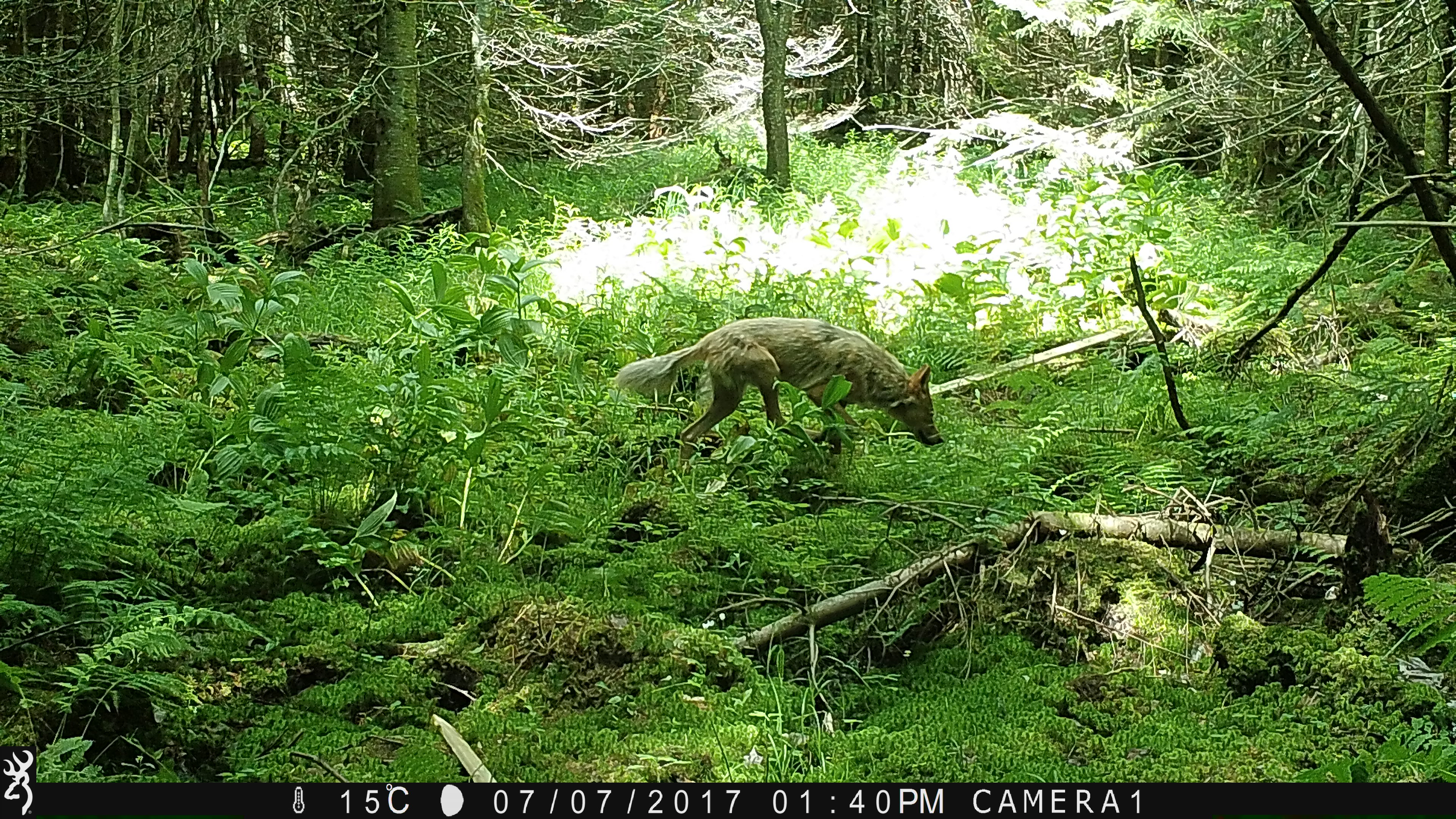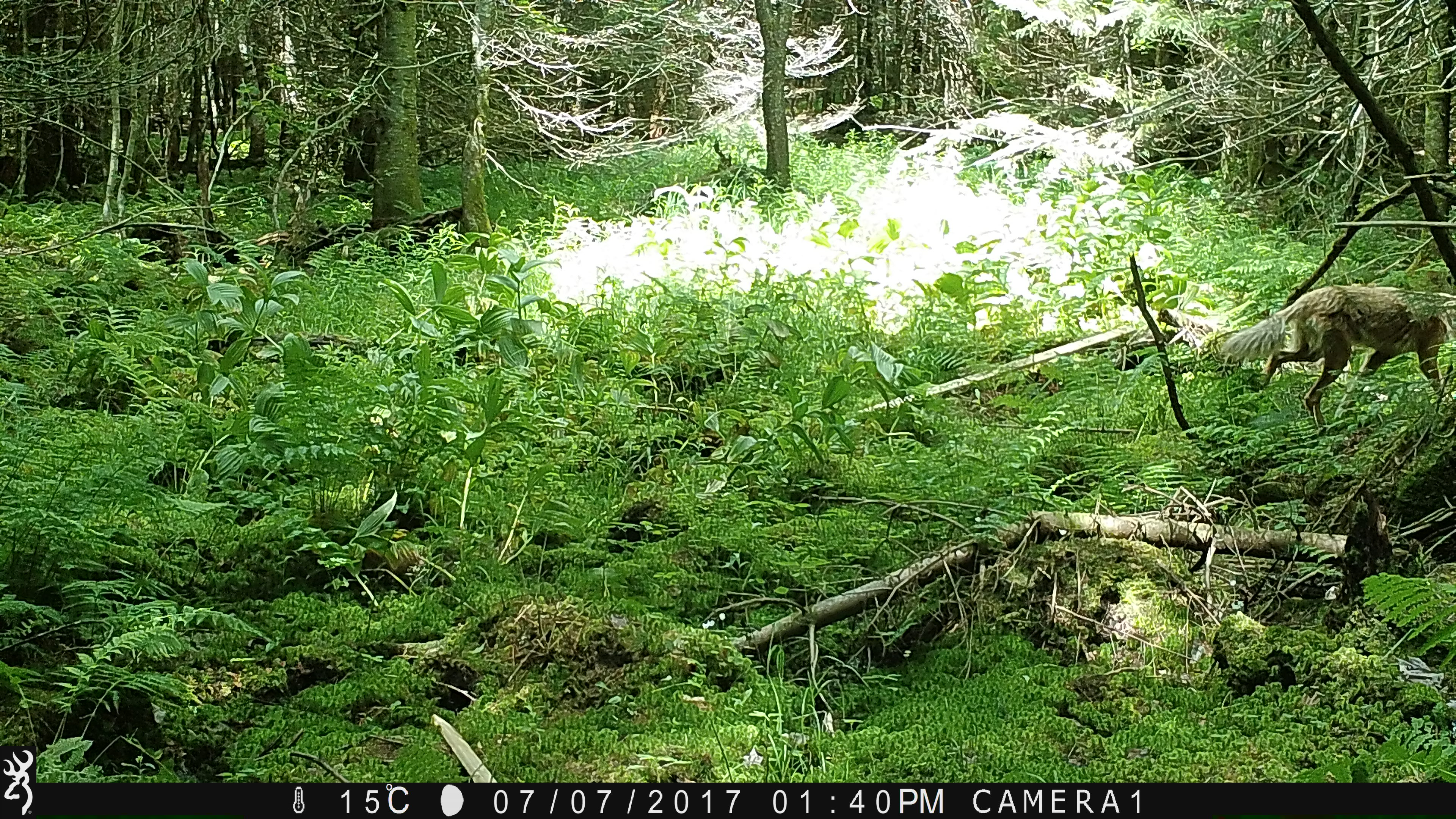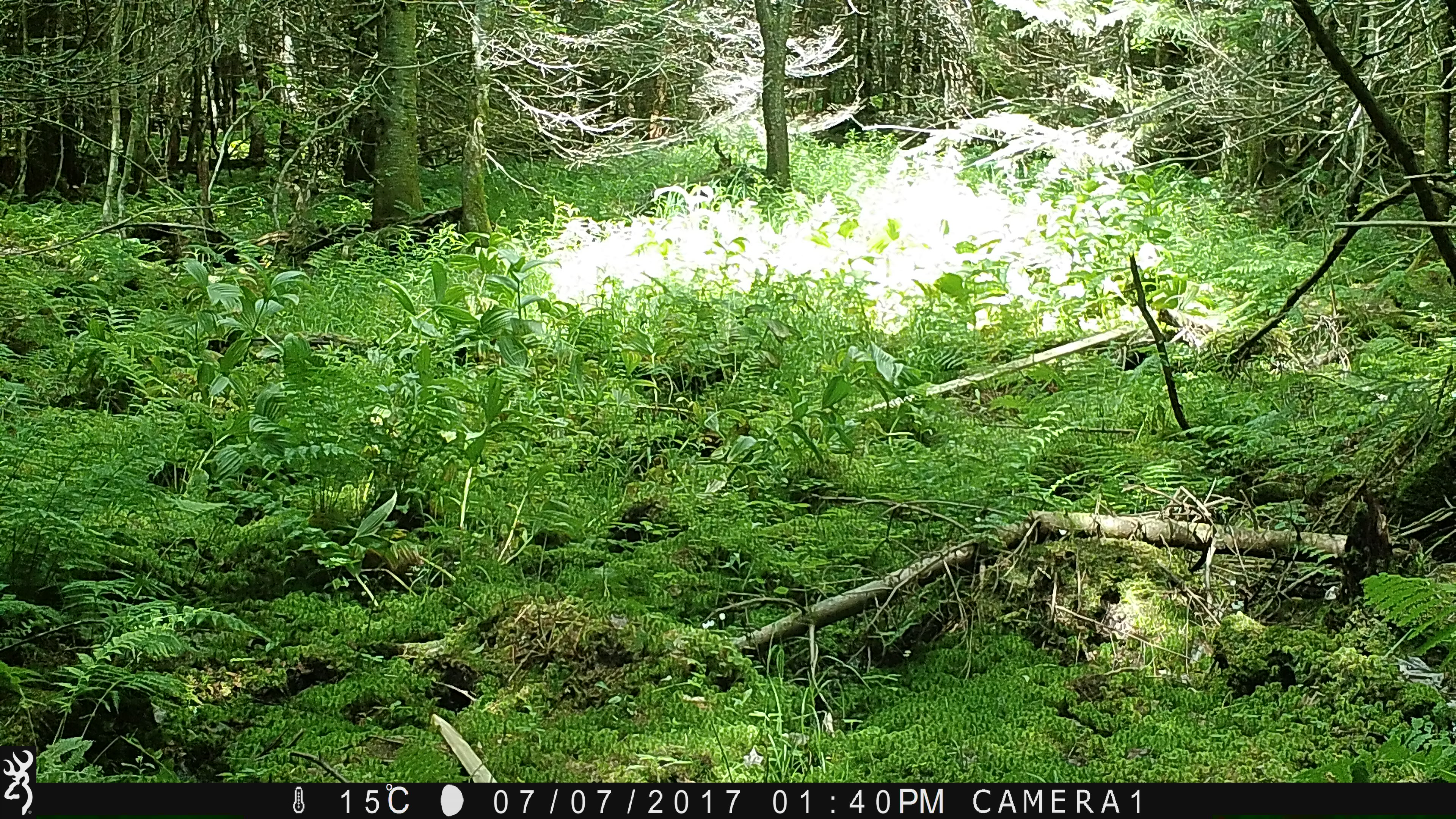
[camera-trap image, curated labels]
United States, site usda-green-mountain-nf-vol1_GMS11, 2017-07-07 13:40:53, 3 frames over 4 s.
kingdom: Animalia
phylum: Chordata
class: Mammalia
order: Carnivora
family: Canidae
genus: Canis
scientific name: Canis latrans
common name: coyote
Coyote (Canis latrans).